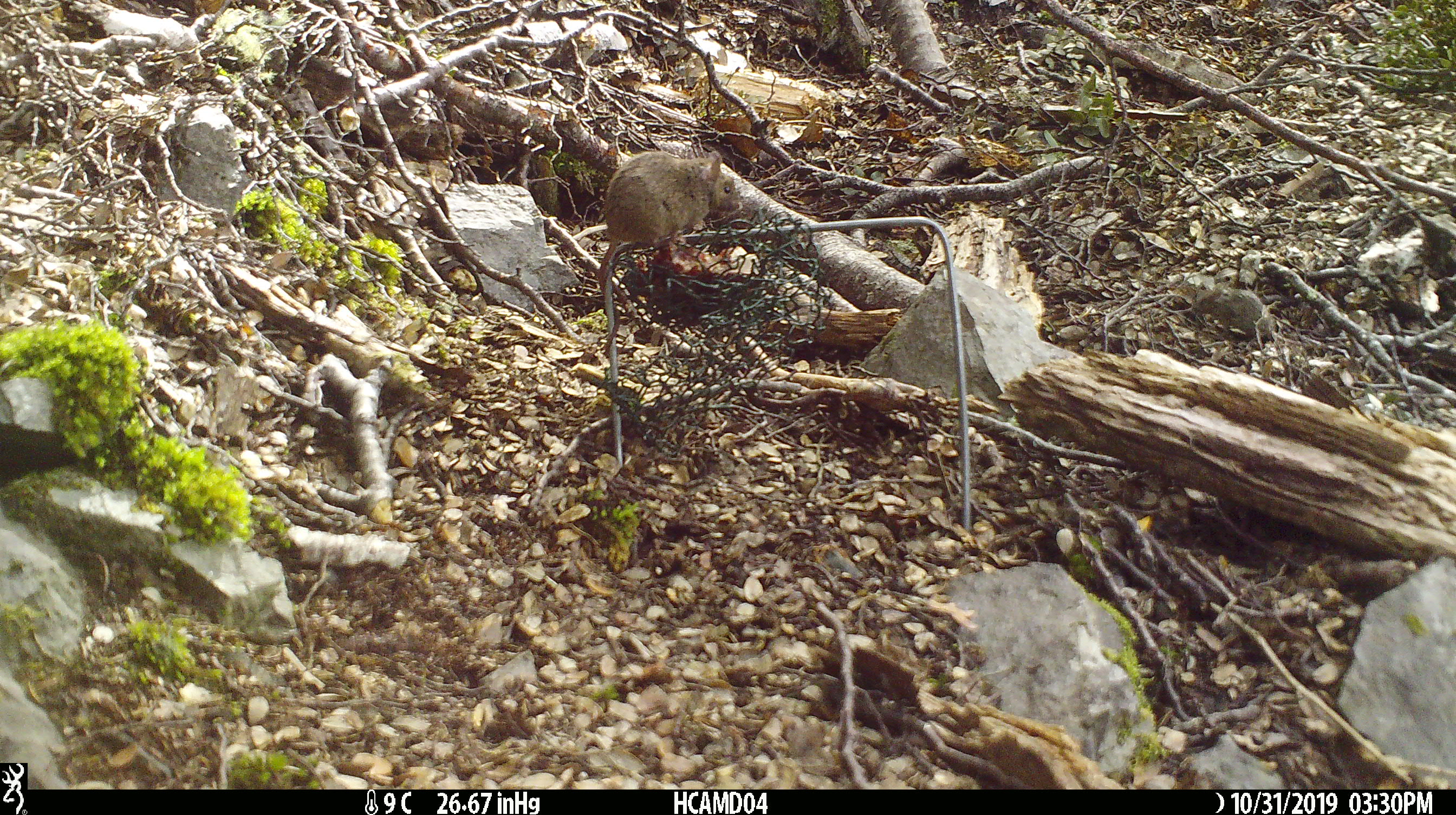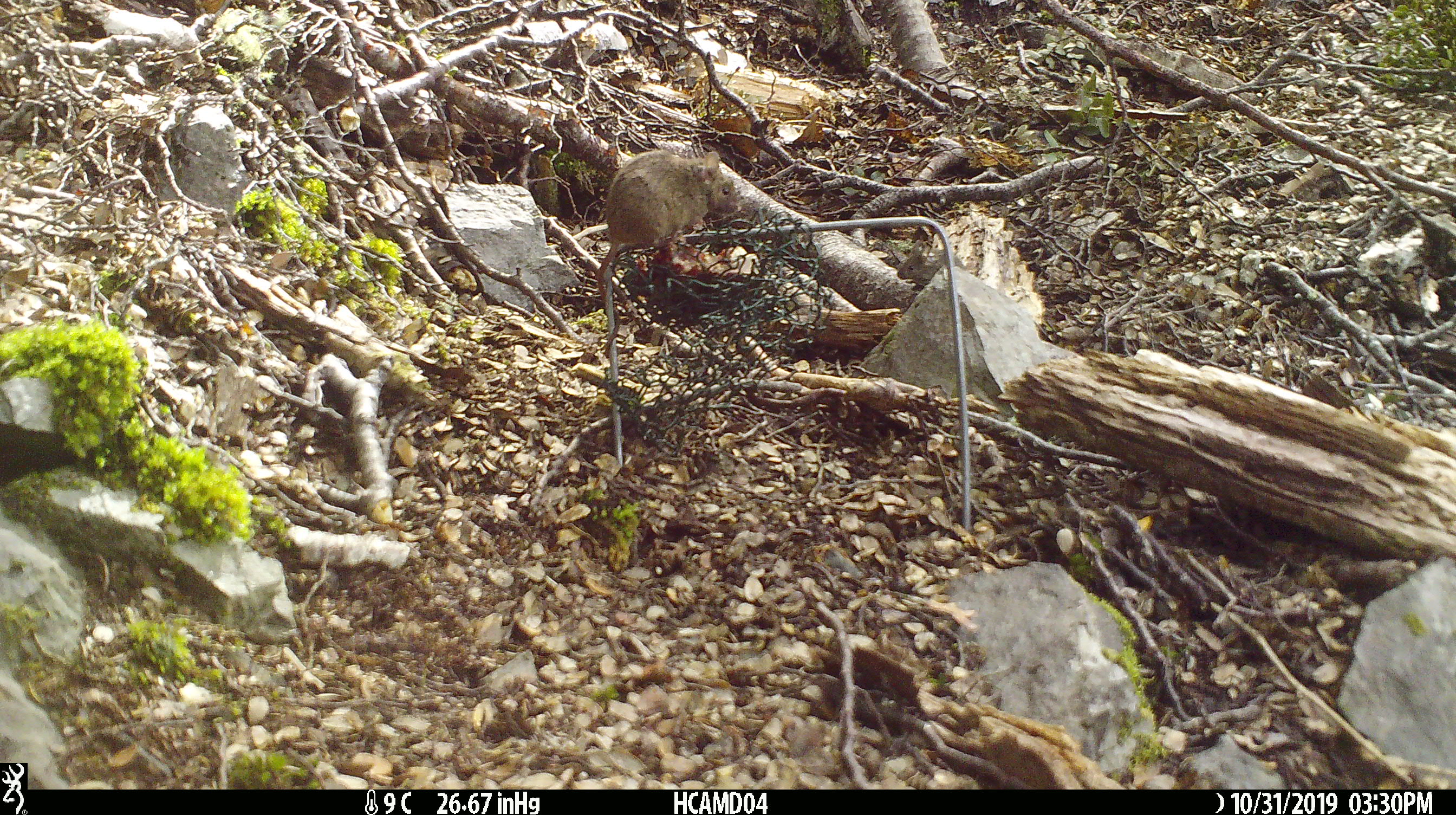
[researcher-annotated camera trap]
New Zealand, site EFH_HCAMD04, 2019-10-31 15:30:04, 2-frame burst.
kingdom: Animalia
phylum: Chordata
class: Mammalia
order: Rodentia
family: Muridae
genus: Mus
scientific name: Mus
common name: mouse